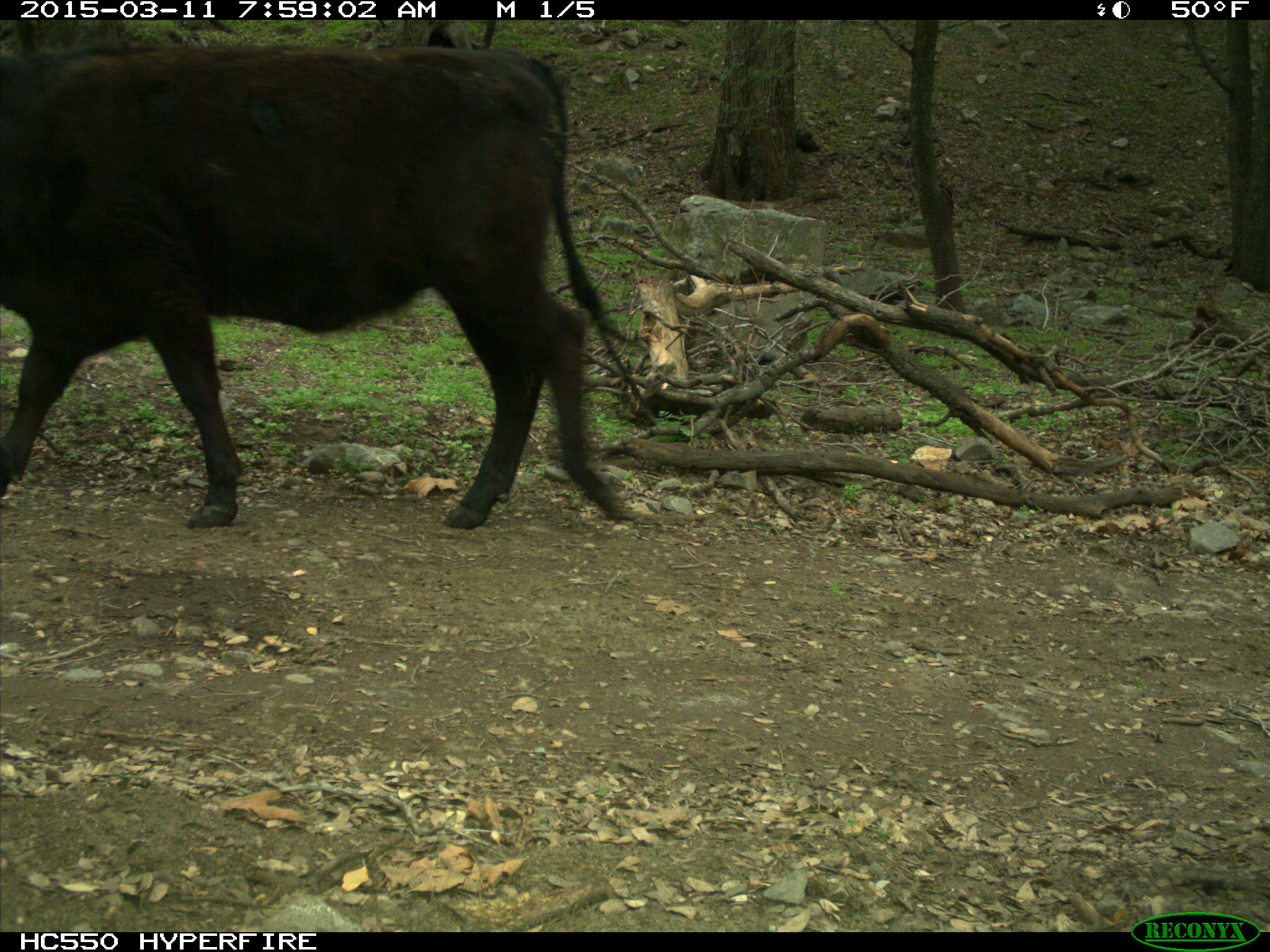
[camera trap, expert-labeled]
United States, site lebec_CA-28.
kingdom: Animalia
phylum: Chordata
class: Mammalia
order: Artiodactyla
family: Bovidae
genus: Bos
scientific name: Bos taurus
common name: domestic cow